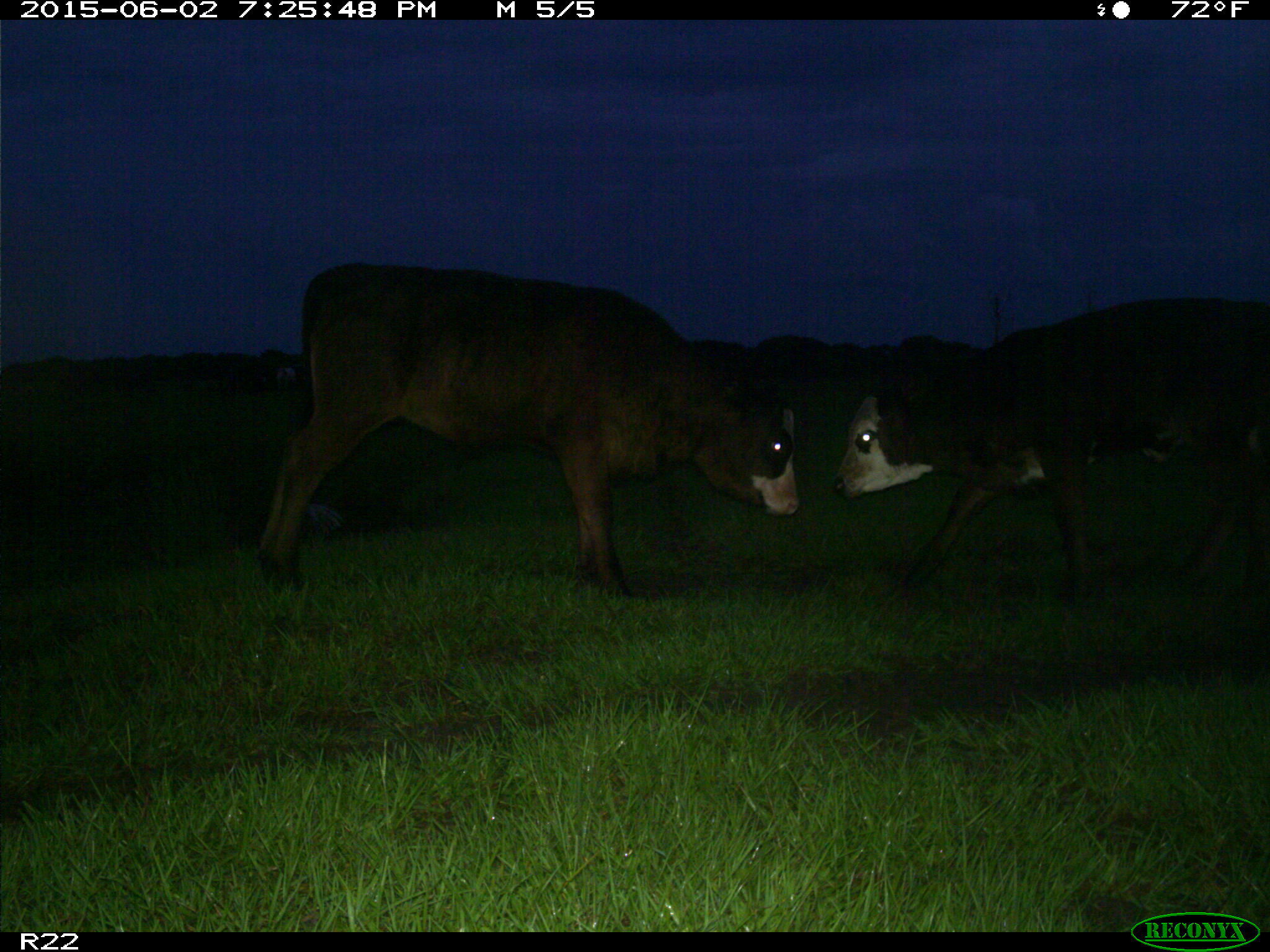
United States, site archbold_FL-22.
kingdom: Animalia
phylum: Chordata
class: Mammalia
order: Artiodactyla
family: Bovidae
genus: Bos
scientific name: Bos taurus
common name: domestic cow